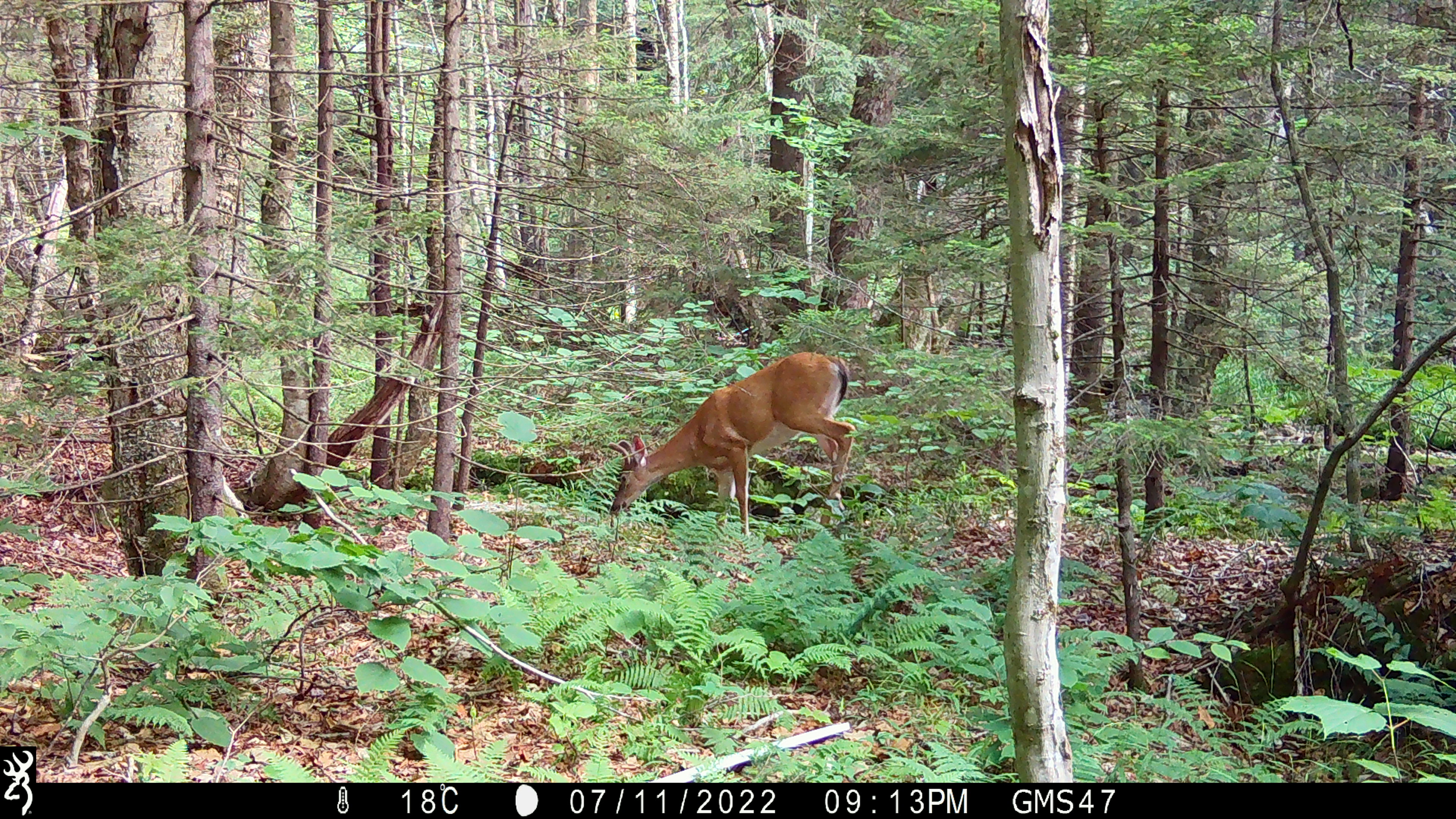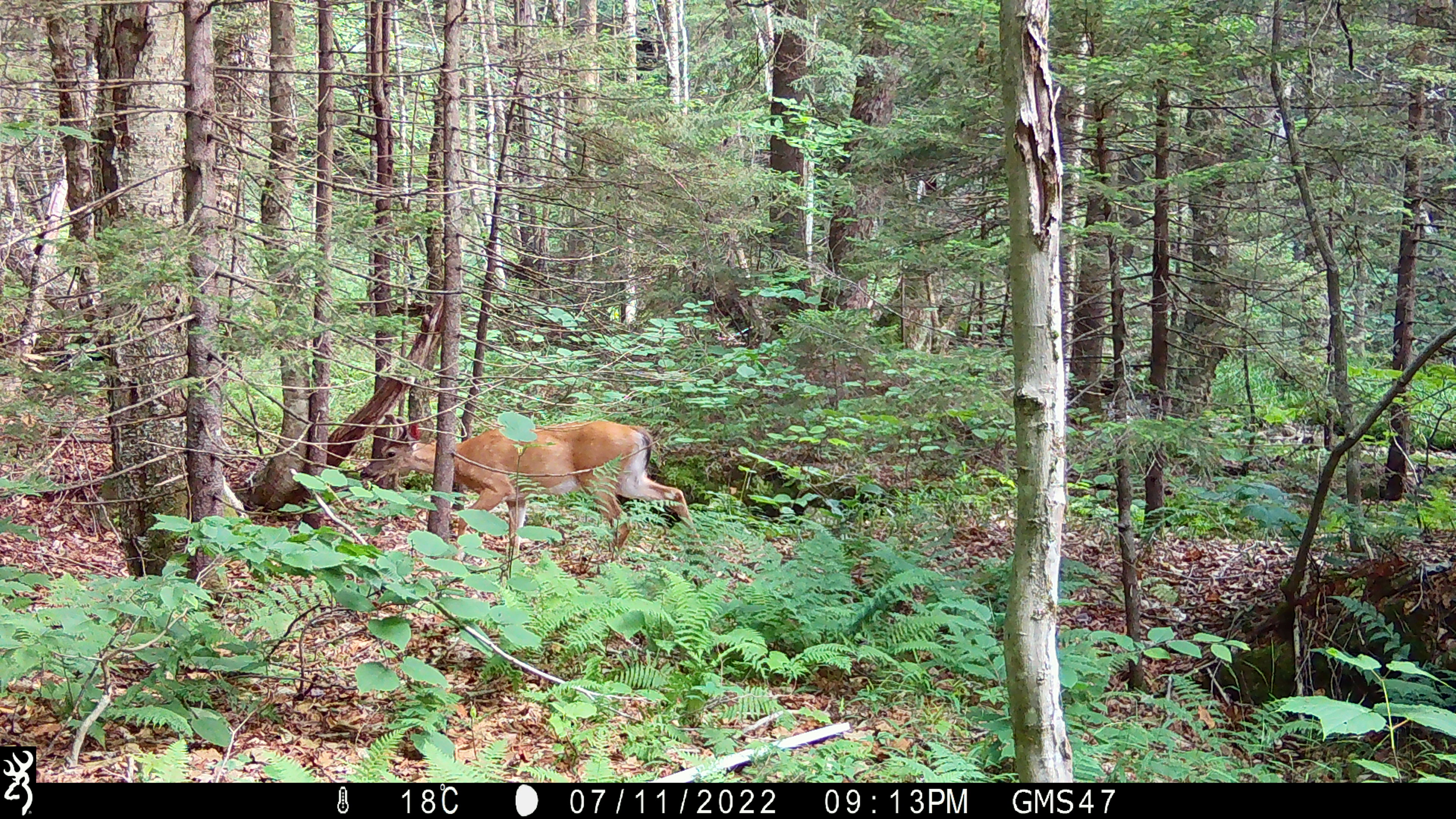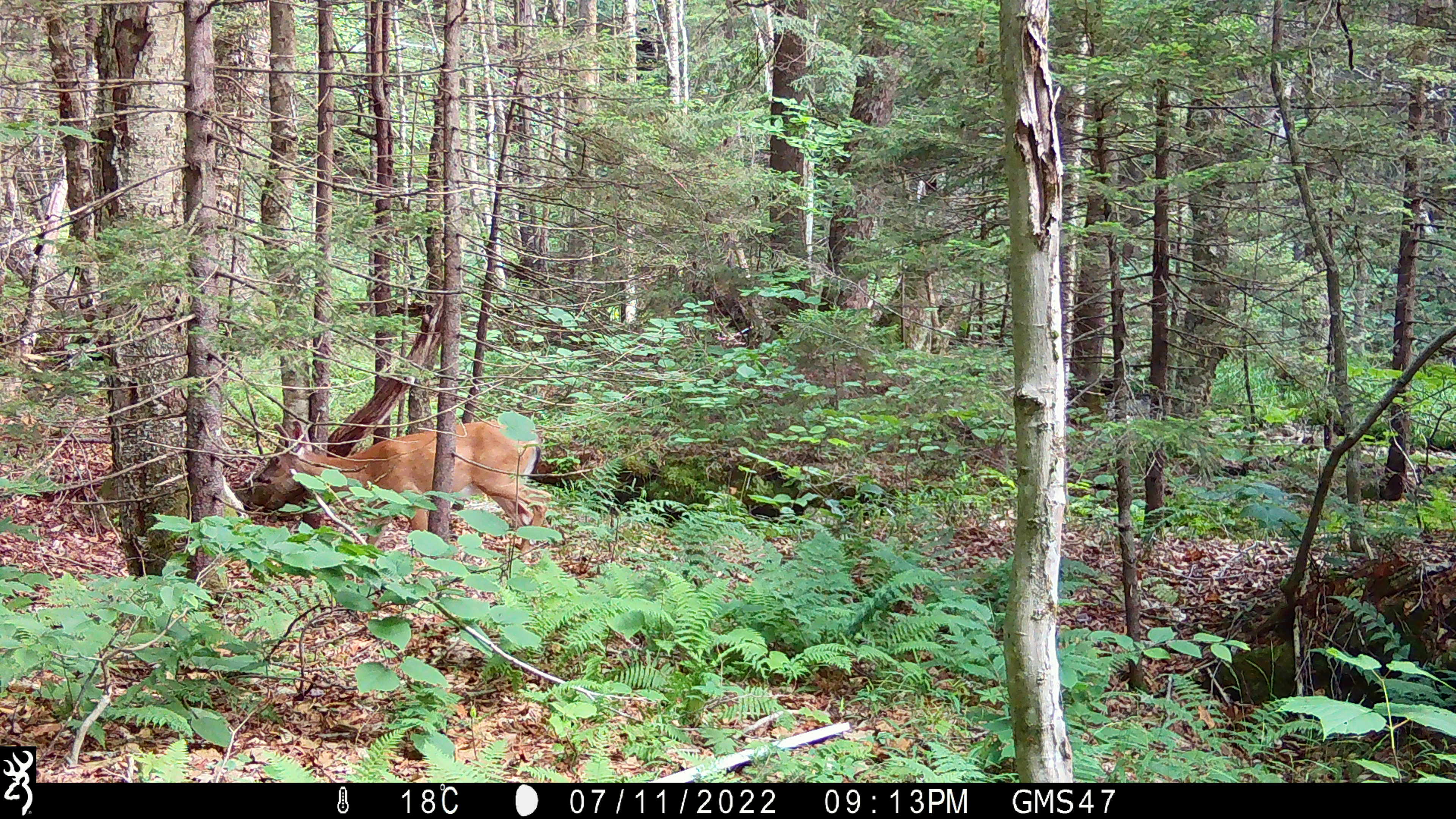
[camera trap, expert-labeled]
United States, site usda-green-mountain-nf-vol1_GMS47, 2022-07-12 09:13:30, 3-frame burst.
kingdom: Animalia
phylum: Chordata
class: Mammalia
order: Artiodactyla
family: Cervidae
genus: Odocoileus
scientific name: Odocoileus virginianus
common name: white-tailed deer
White-tailed deer (Odocoileus virginianus).